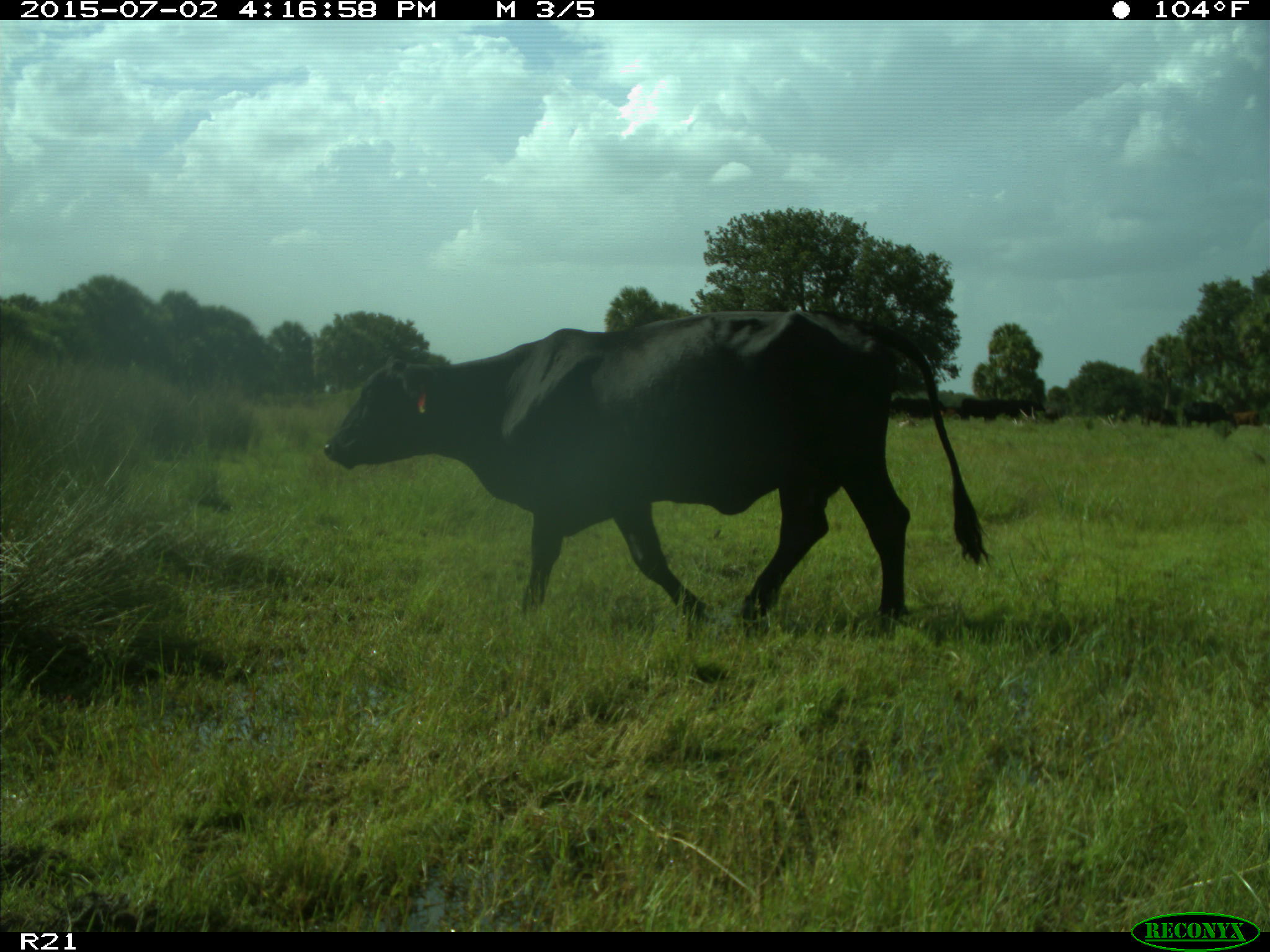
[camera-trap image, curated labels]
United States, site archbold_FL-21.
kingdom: Animalia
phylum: Chordata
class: Mammalia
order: Artiodactyla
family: Bovidae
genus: Bos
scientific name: Bos taurus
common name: domestic cow